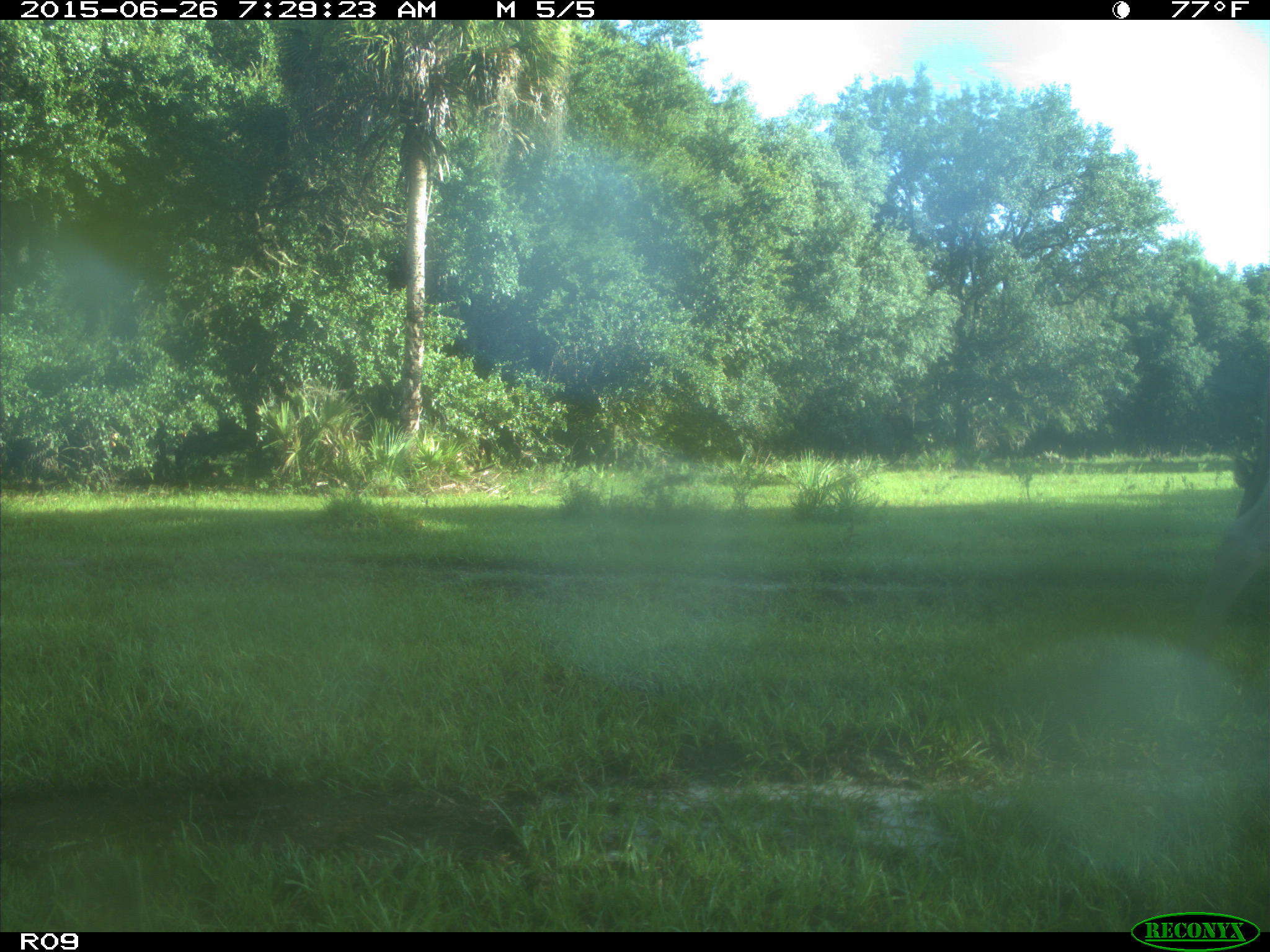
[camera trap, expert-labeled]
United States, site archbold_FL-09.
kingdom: Animalia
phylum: Chordata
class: Mammalia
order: Artiodactyla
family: Bovidae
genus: Bos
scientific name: Bos taurus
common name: domestic cow